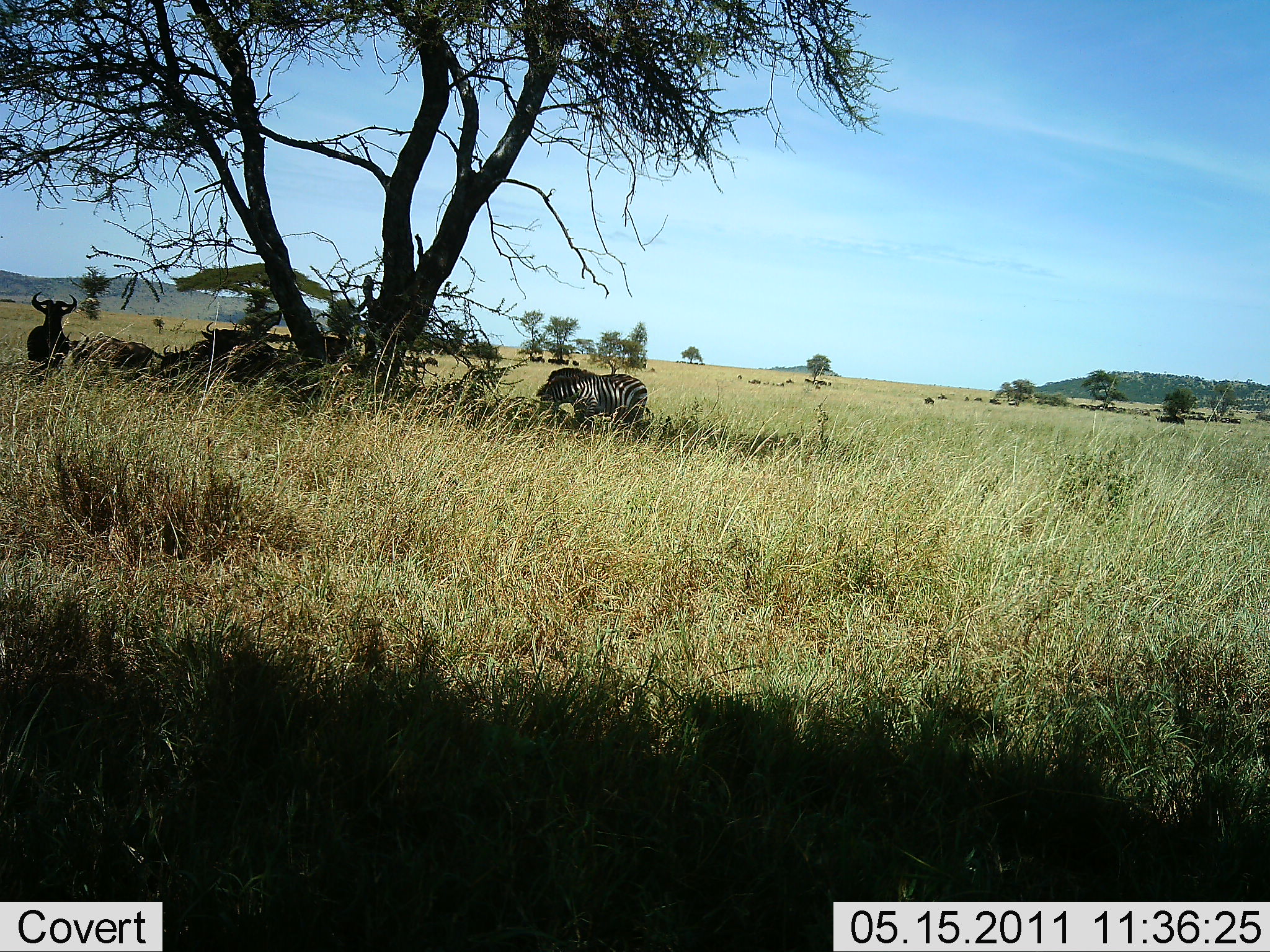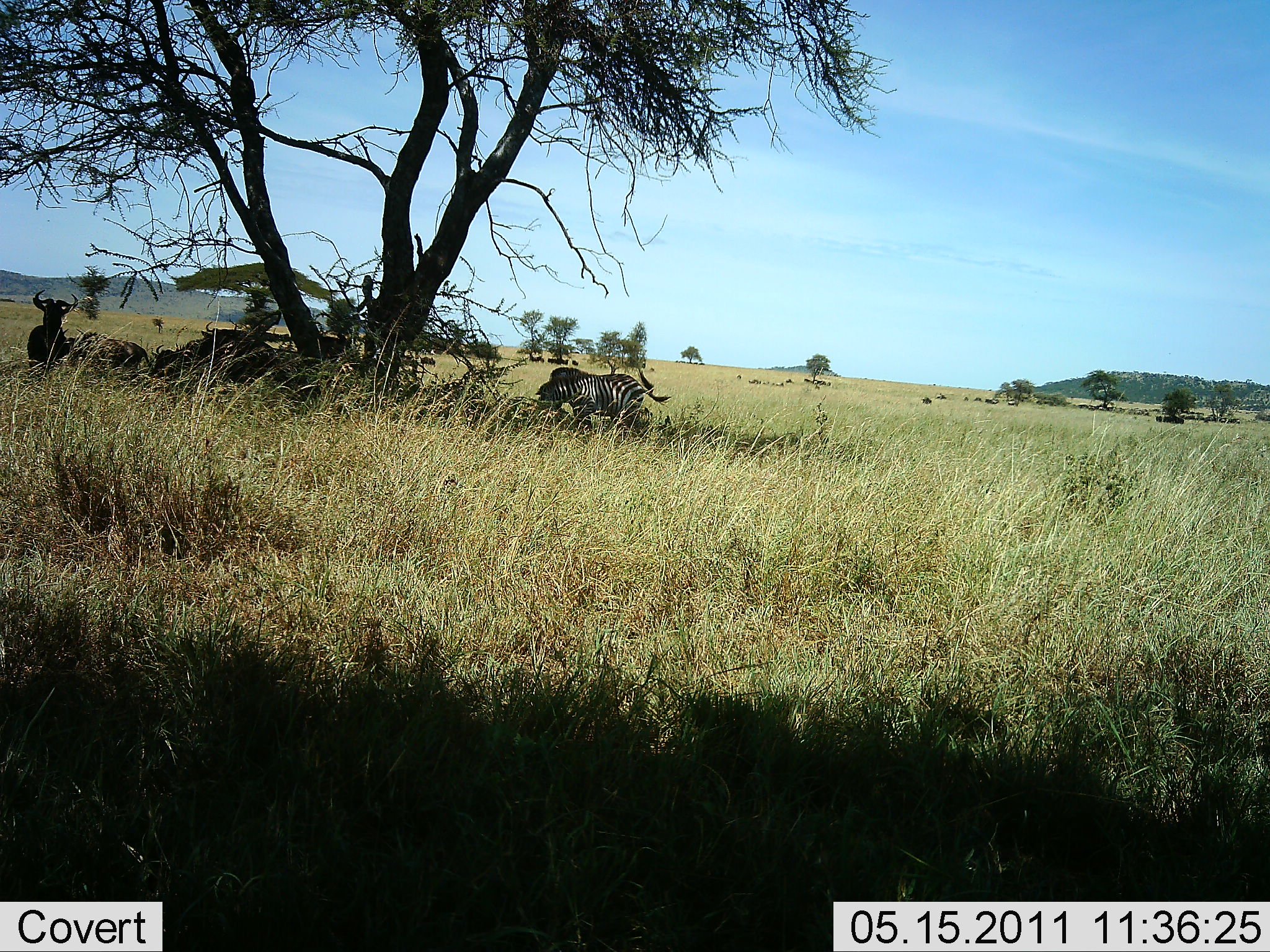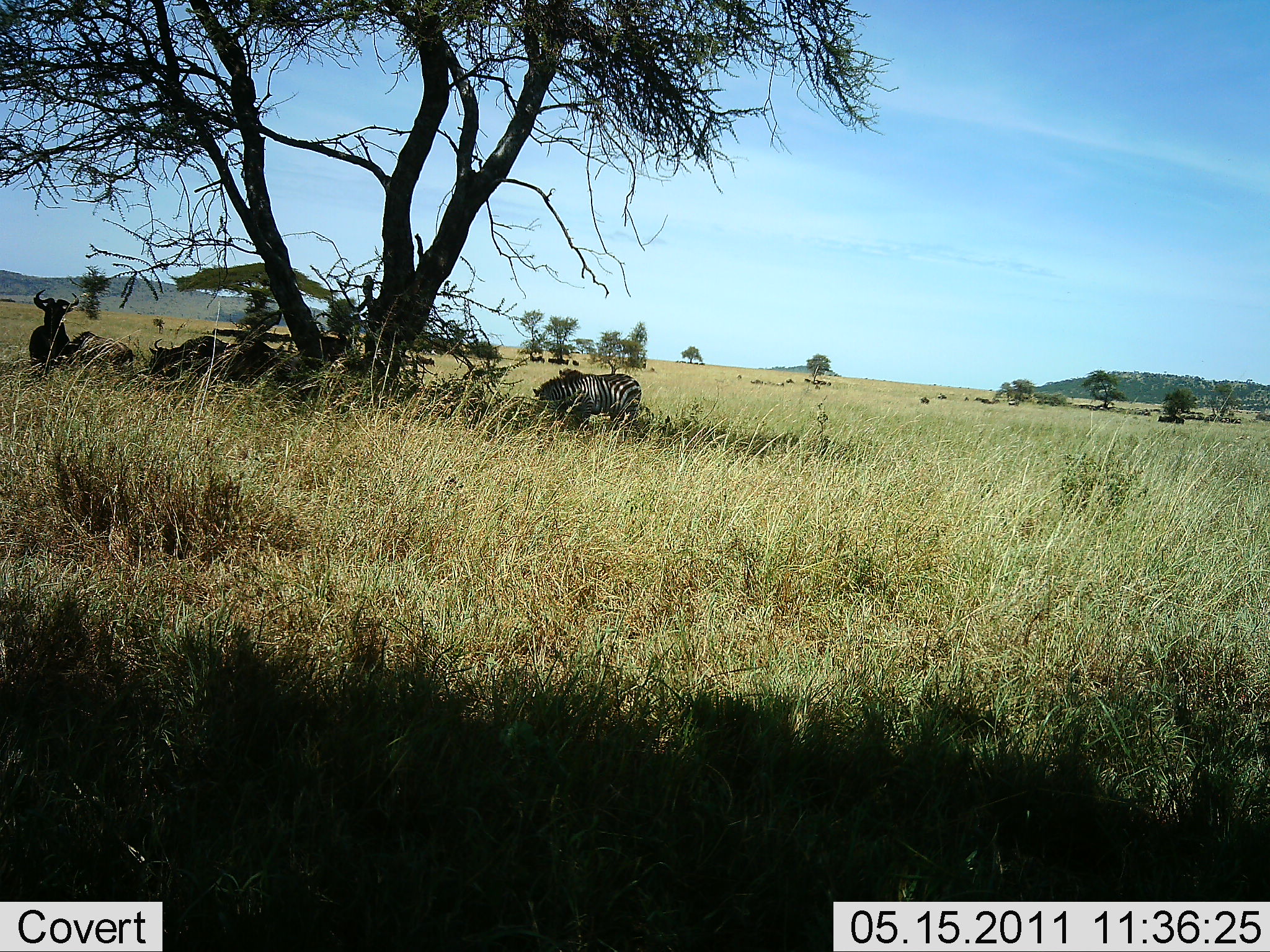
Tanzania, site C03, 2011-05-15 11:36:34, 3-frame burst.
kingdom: Animalia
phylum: Chordata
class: Mammalia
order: Artiodactyla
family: Bovidae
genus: Connochaetes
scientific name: Connochaetes taurinus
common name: blue wildebeest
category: wildebeest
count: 4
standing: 40%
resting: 90%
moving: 0%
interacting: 10%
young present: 0%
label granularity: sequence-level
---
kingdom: Animalia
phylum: Chordata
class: Mammalia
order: Perissodactyla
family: Equidae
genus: Equus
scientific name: Equus quagga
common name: plains zebra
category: zebra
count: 2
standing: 43%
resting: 14%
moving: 0%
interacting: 0%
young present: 0%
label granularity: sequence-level